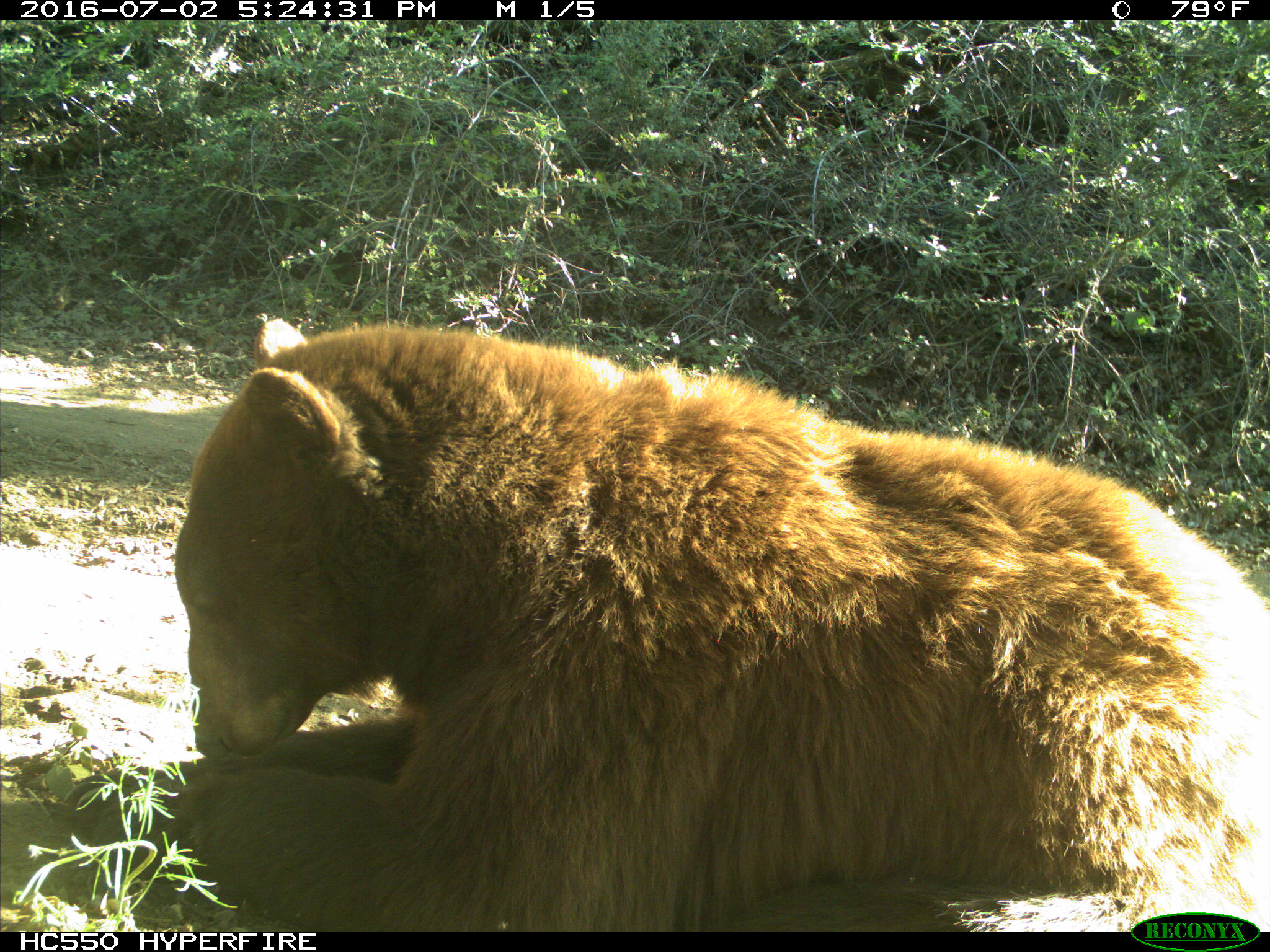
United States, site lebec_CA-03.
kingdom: Animalia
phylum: Chordata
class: Mammalia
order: Carnivora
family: Ursidae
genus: Ursus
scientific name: Ursus americanus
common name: american black bear